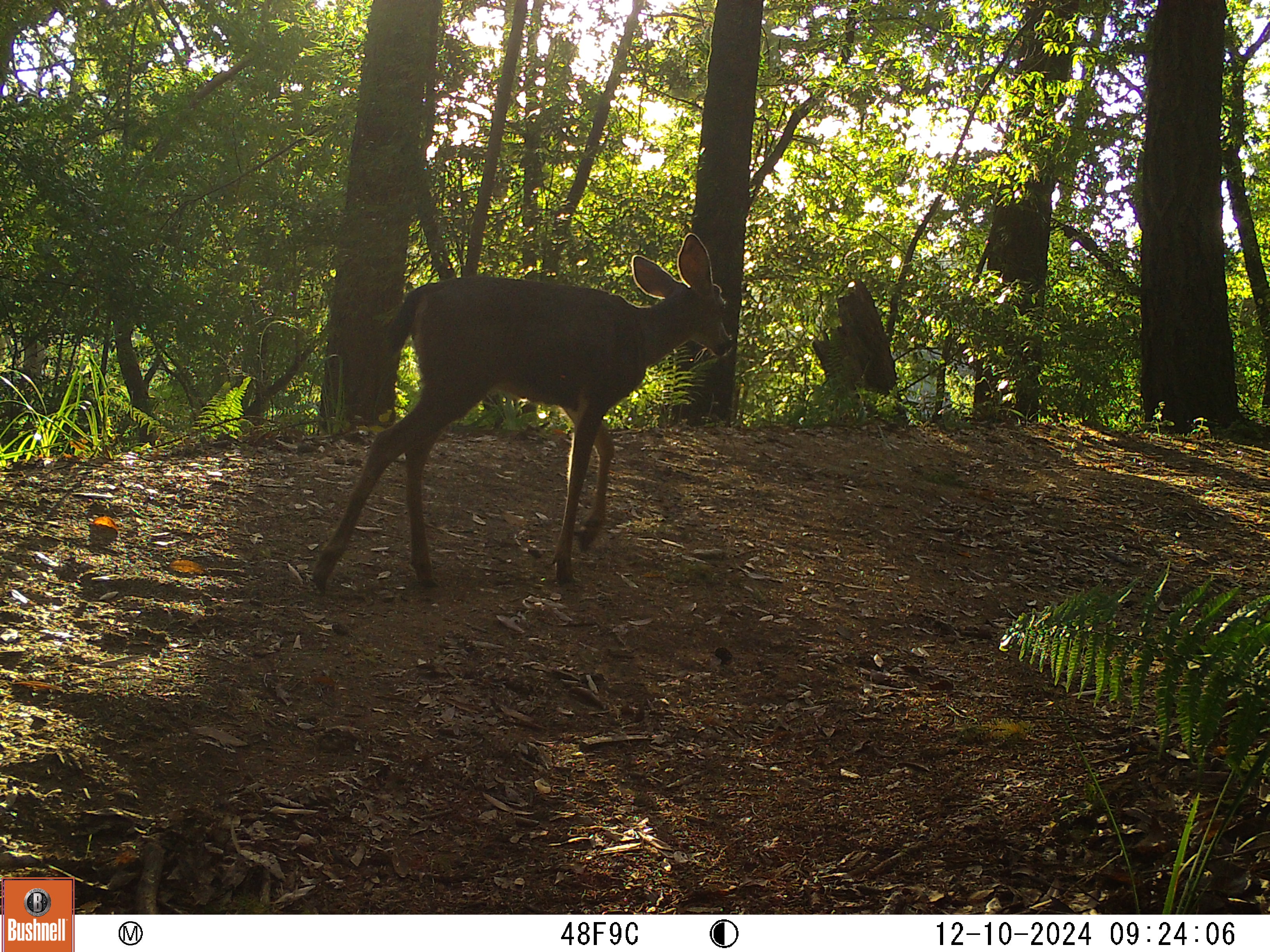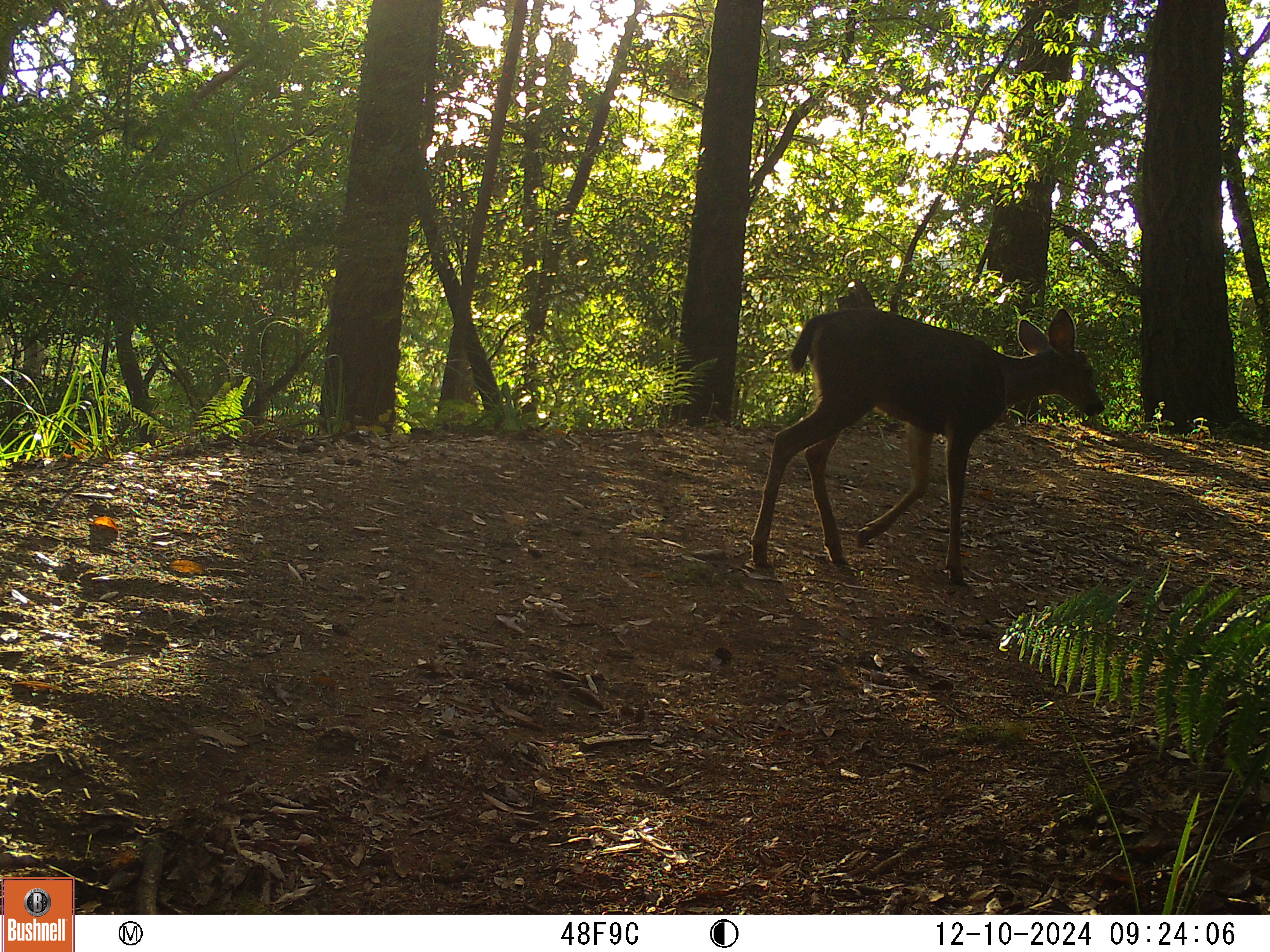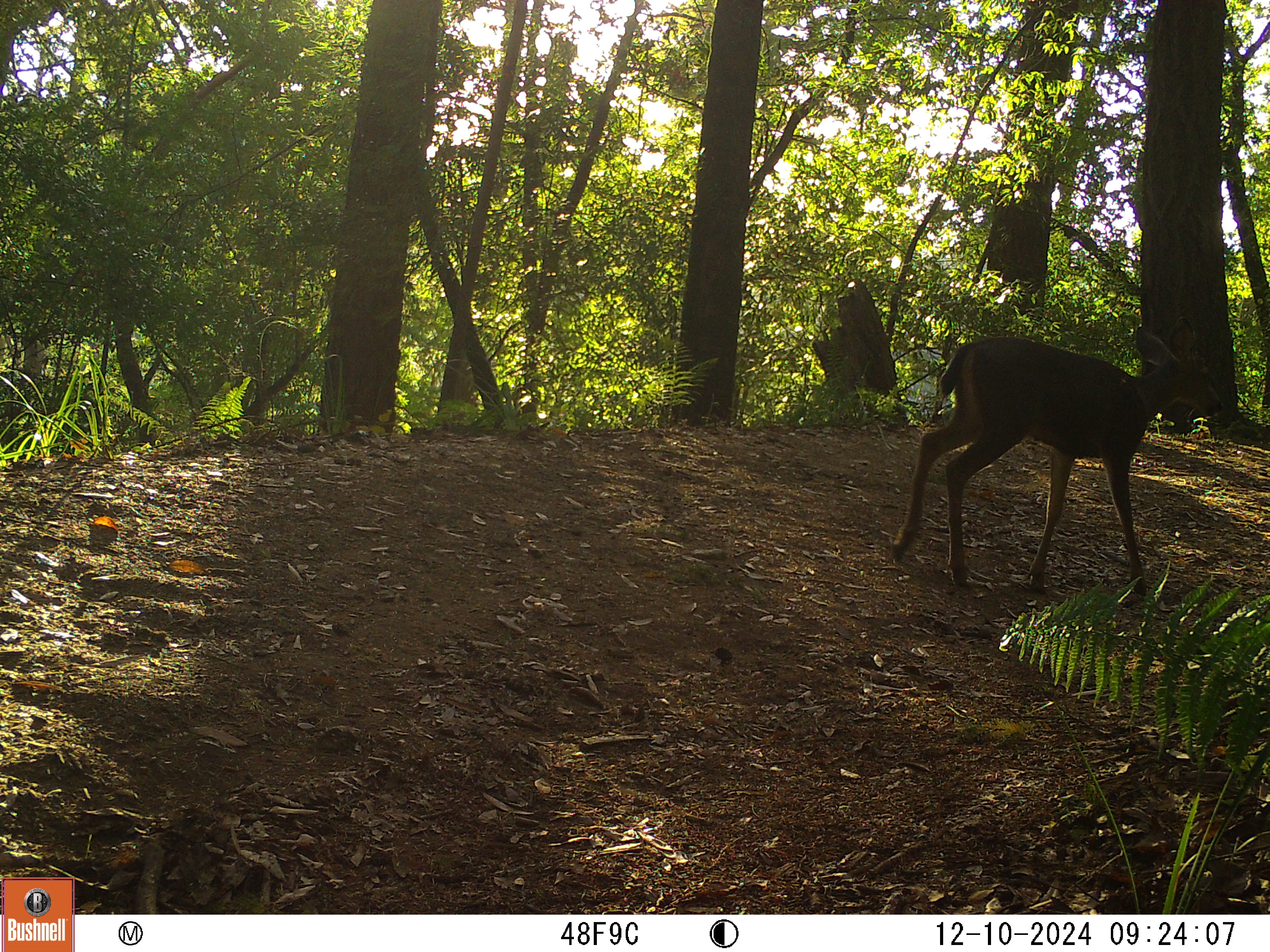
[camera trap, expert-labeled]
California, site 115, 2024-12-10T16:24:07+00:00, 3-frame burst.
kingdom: Animalia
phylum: Chordata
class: Mammalia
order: Artiodactyla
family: Cervidae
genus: Odocoileus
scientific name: Odocoileus hemionus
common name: mule deer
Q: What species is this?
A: Mule deer (Odocoileus hemionus).